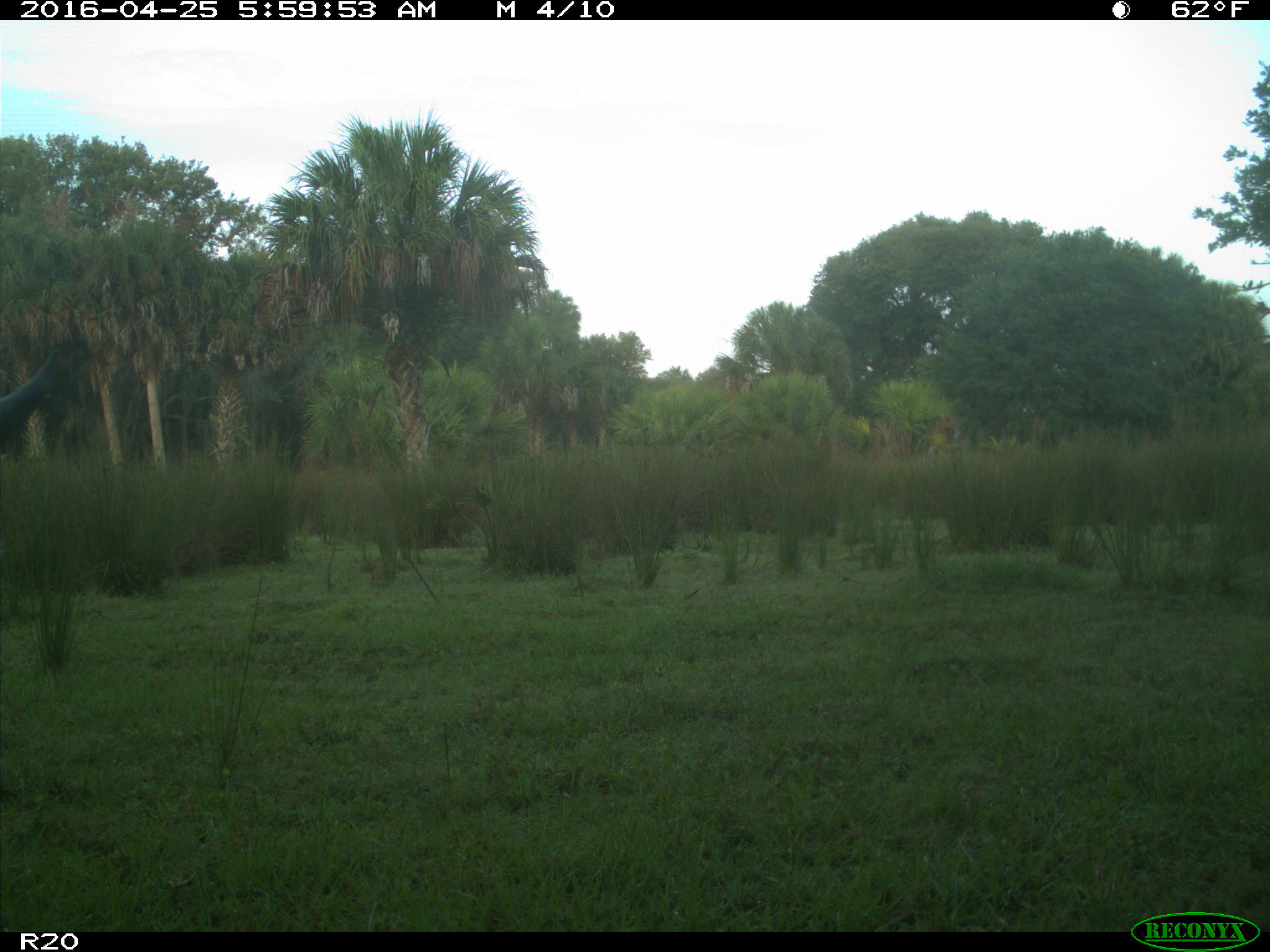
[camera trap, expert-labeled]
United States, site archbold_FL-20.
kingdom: Animalia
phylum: Chordata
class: Mammalia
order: Artiodactyla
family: Suidae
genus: Sus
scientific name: Sus scrofa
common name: wild boar